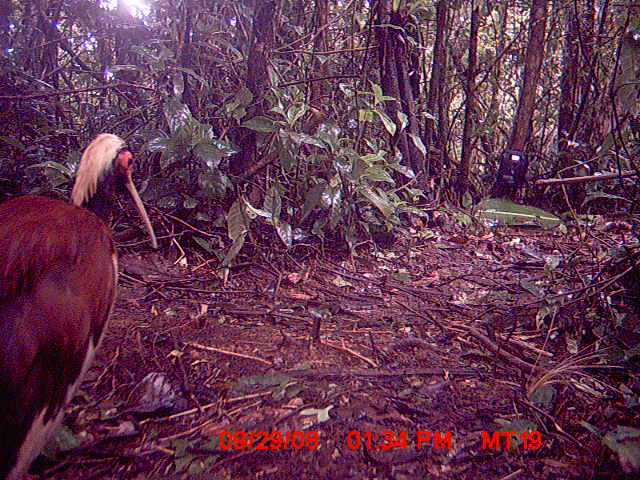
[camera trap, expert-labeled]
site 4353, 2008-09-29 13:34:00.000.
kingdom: Animalia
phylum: Chordata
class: Aves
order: Pelecaniformes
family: Threskiornithidae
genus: Lophotibis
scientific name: Lophotibis cristata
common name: madagascan ibis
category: lophotibis cristataa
Lophotibis cristataa (madagascan ibis) (Lophotibis cristata), count 1.